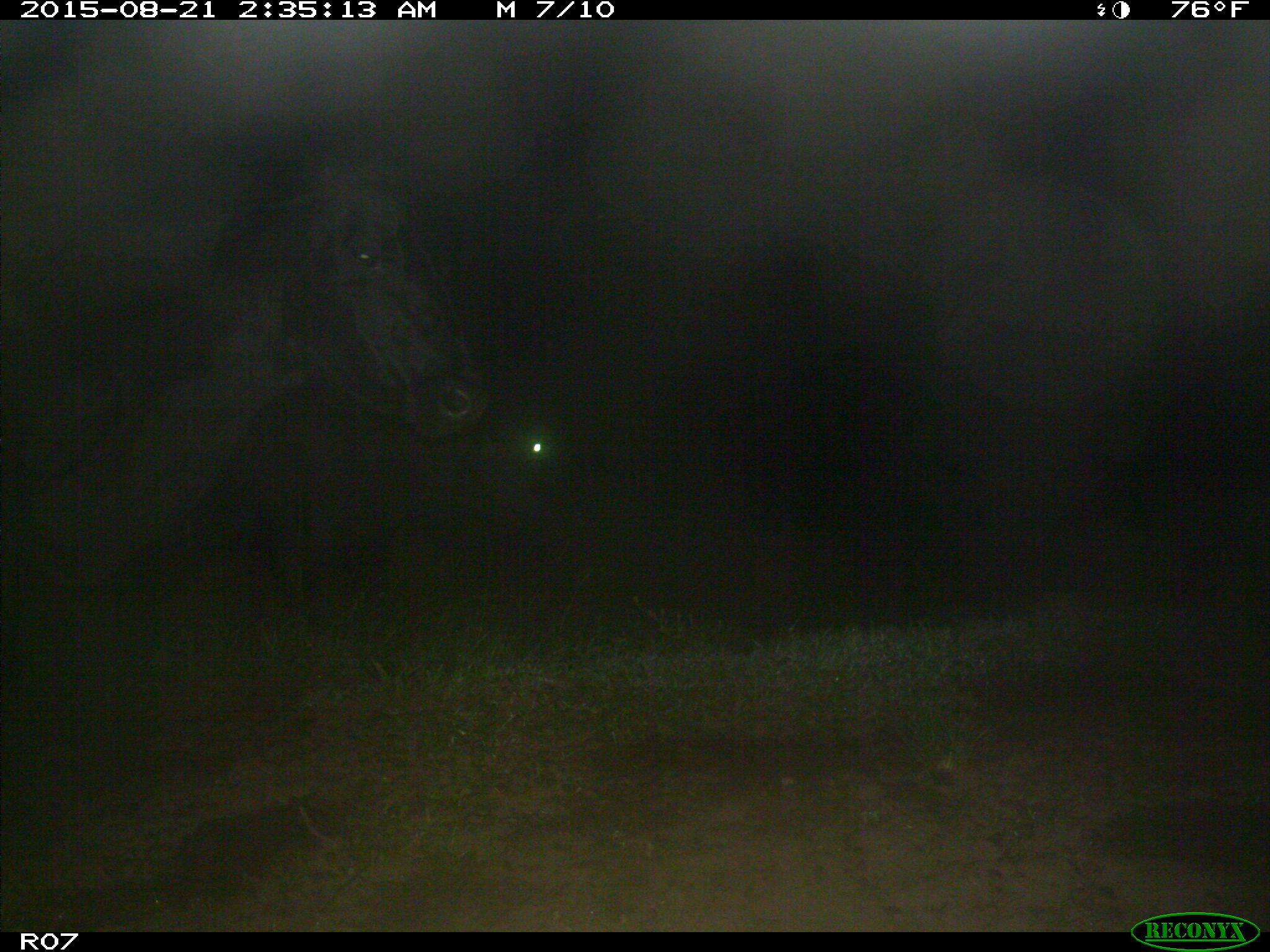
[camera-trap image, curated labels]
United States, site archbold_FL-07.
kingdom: Animalia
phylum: Chordata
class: Mammalia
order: Artiodactyla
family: Bovidae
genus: Bos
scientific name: Bos taurus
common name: domestic cow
Bos taurus (domestic cow).